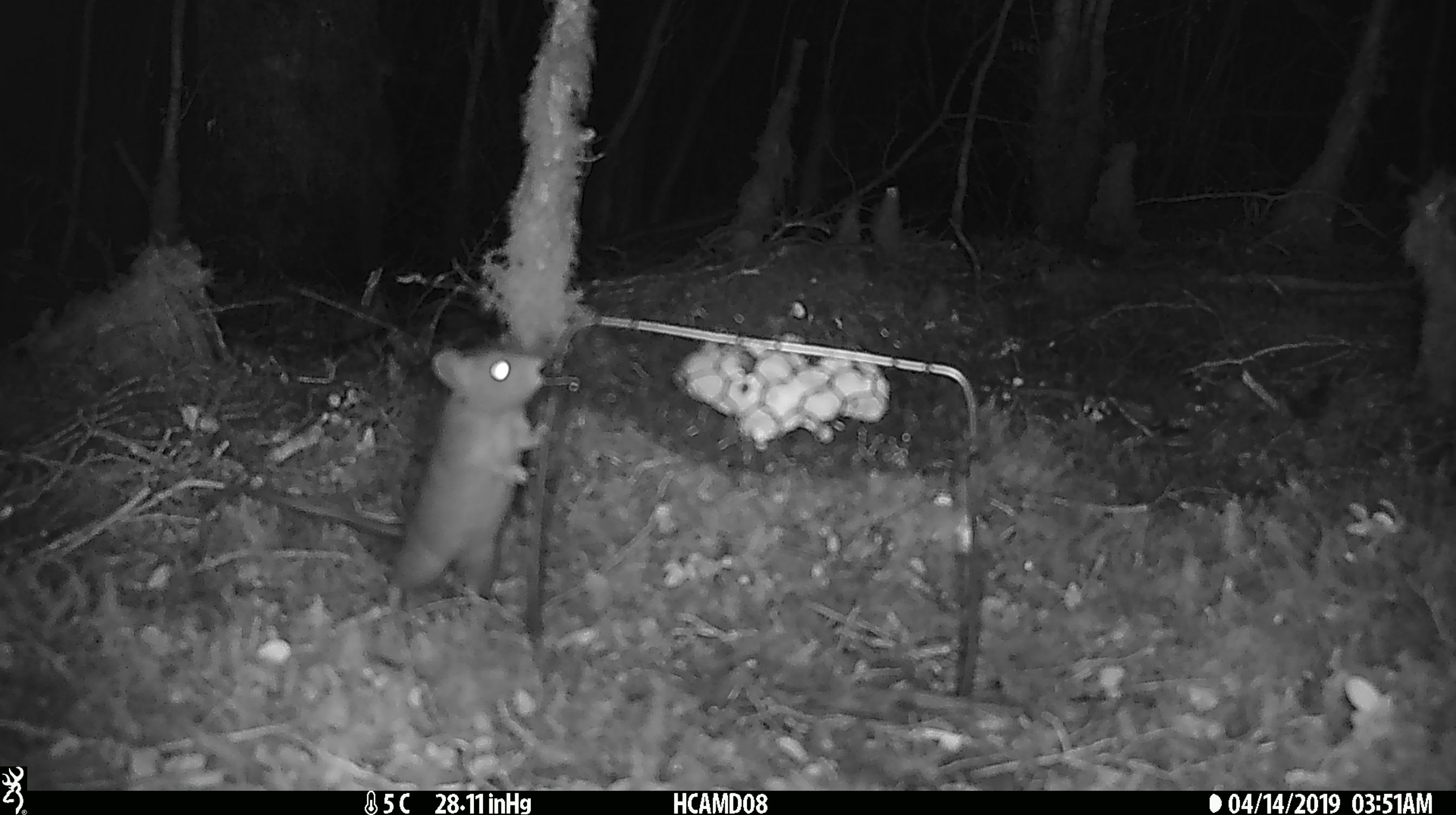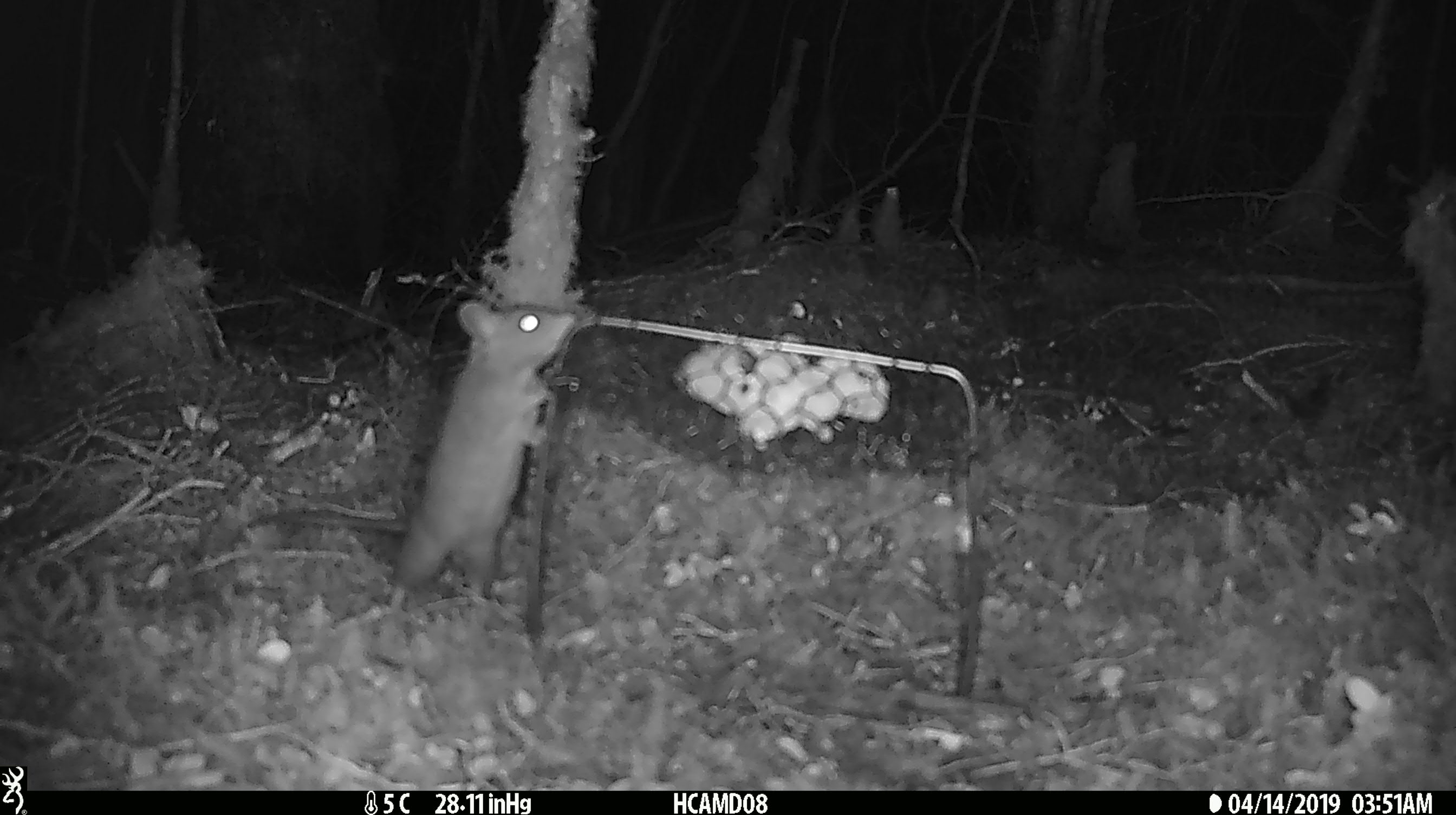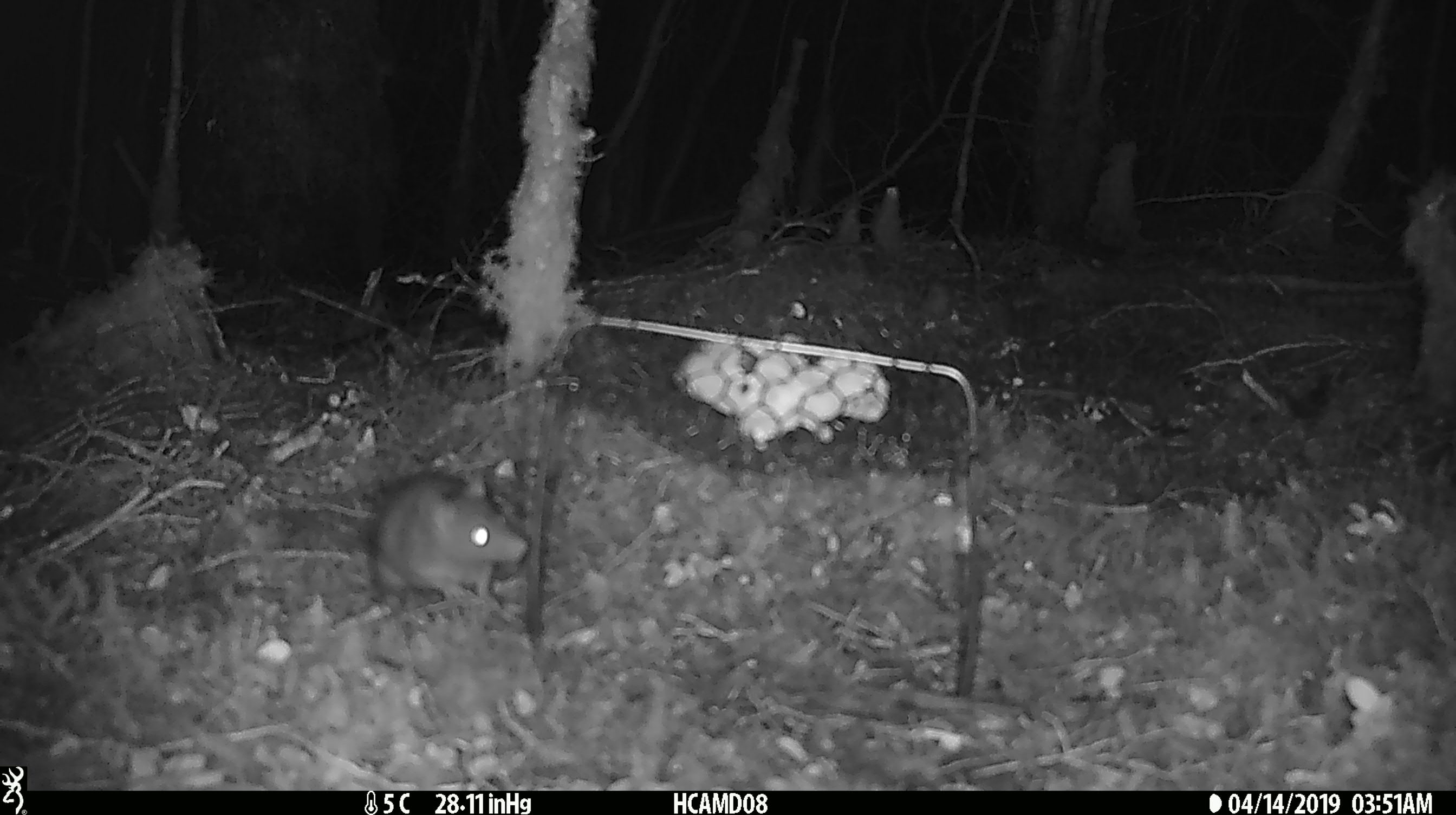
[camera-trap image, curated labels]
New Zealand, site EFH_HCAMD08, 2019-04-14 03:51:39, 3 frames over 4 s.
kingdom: Animalia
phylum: Chordata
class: Mammalia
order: Rodentia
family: Muridae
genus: Rattus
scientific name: Rattus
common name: rat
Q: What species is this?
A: Rat (Rattus).